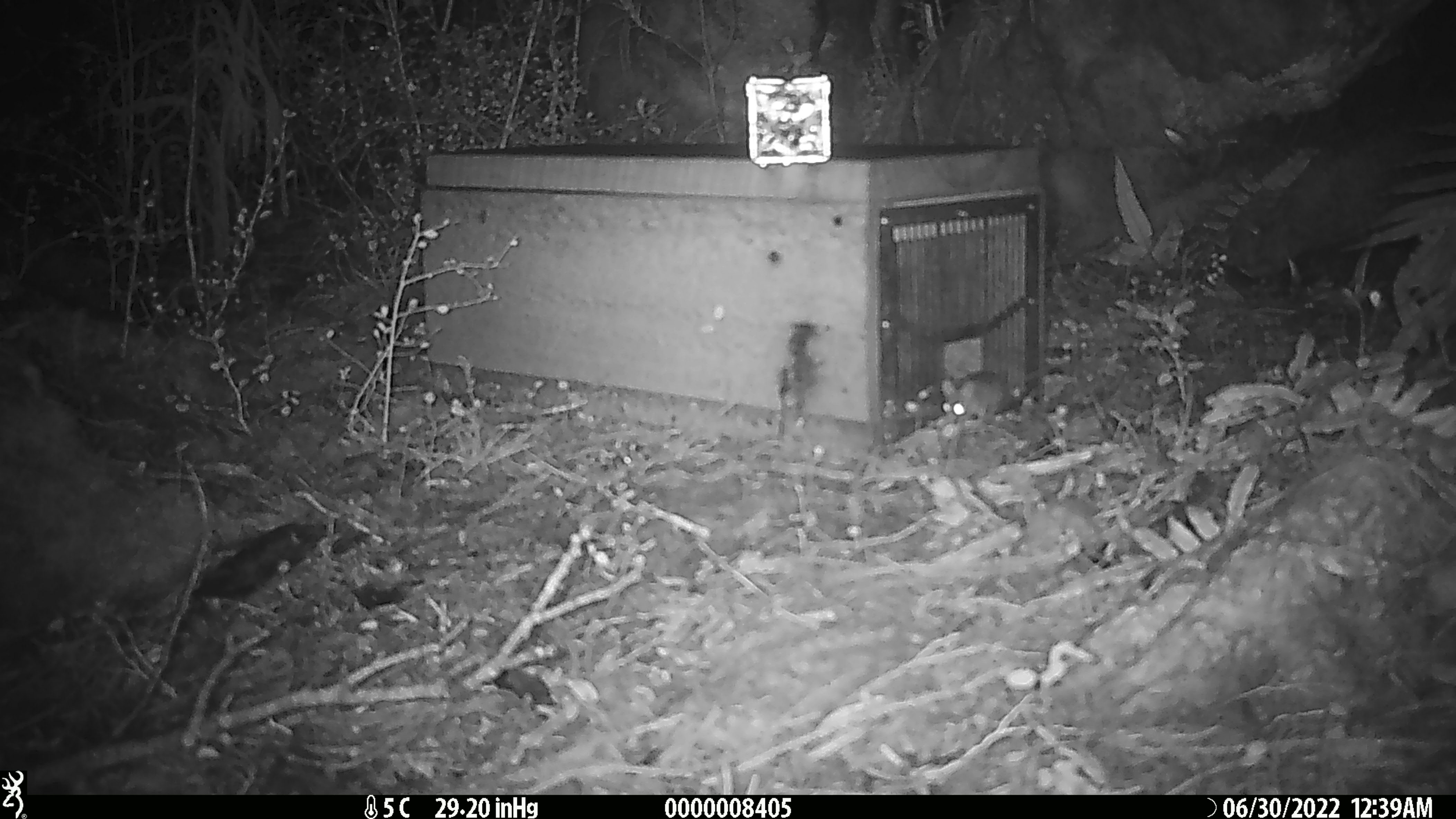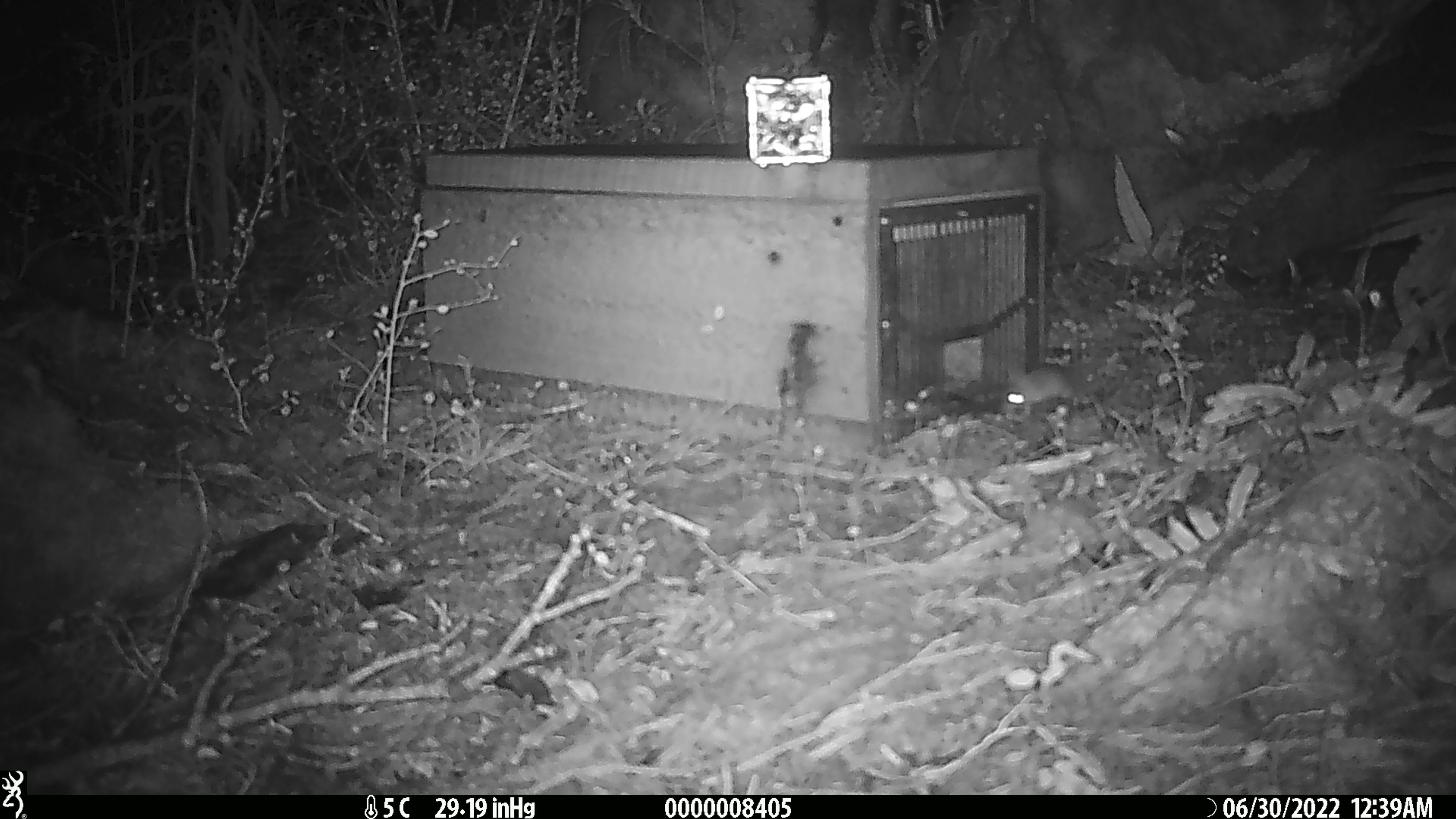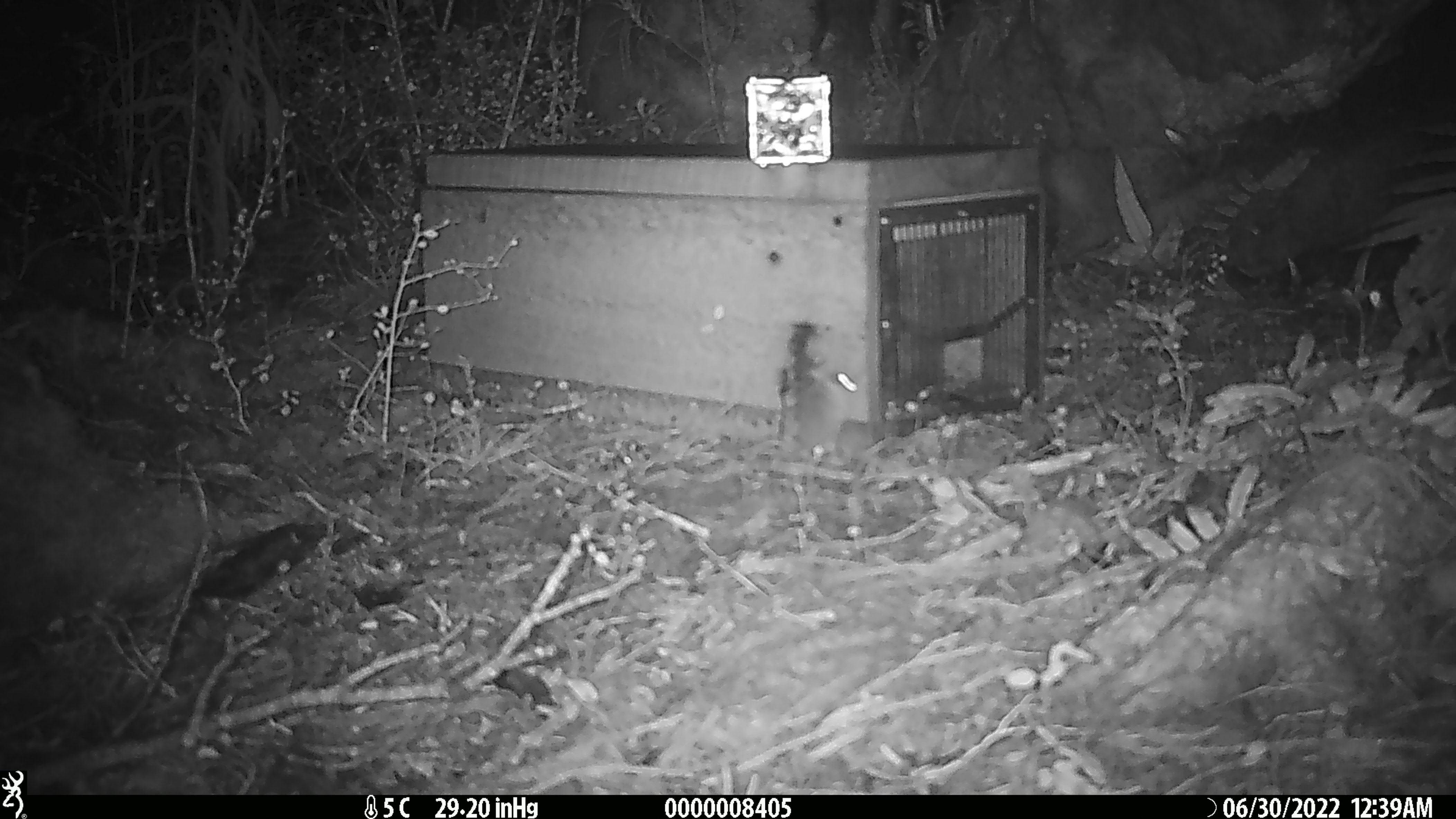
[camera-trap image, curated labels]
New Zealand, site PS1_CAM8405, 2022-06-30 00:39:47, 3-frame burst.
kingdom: Animalia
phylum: Chordata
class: Mammalia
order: Rodentia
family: Muridae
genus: Mus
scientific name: Mus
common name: mouse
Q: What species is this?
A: Mouse (Mus).